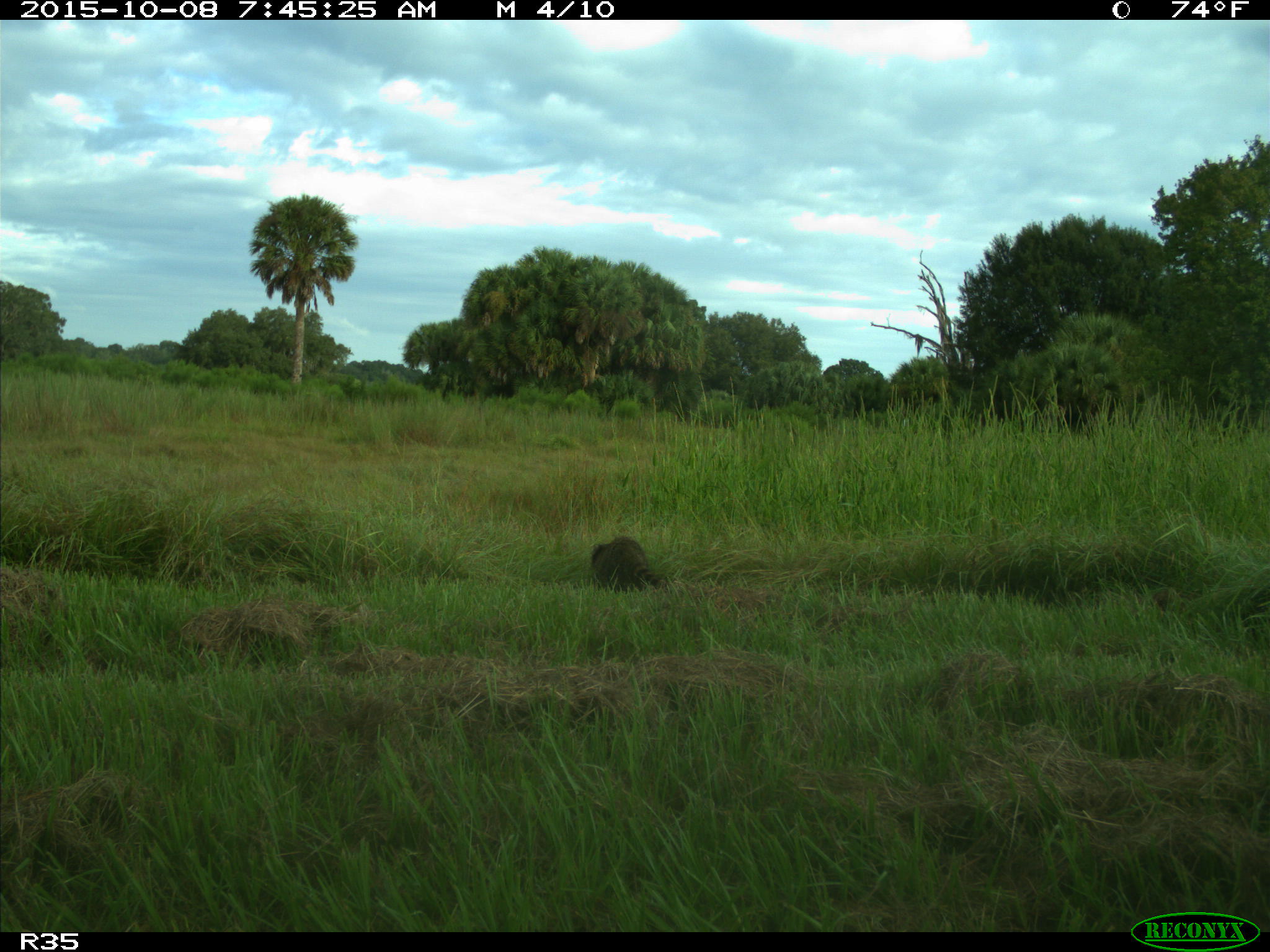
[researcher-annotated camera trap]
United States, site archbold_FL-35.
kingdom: Animalia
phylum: Chordata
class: Mammalia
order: Carnivora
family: Procyonidae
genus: Procyon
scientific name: Procyon lotor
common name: common raccoon